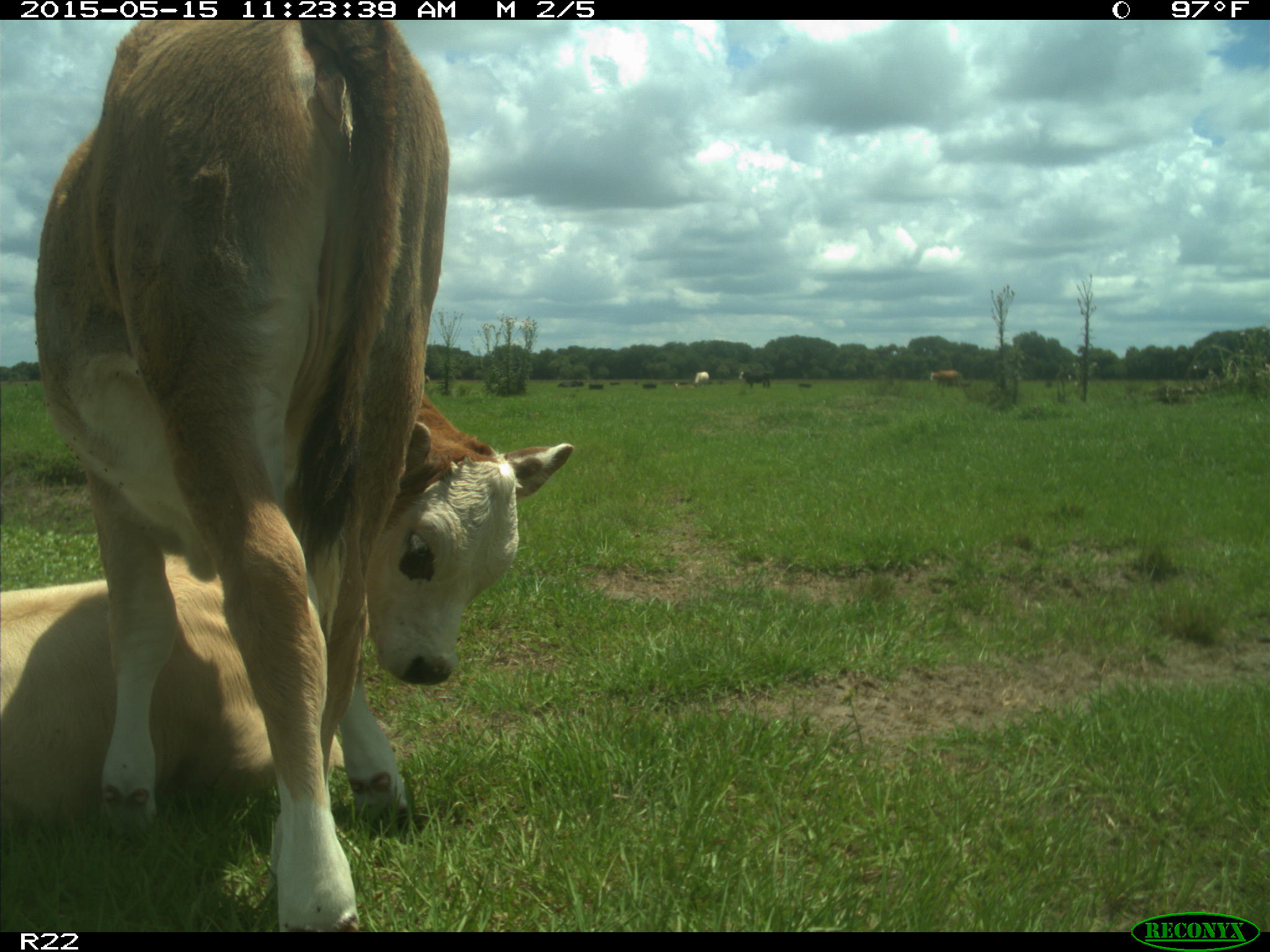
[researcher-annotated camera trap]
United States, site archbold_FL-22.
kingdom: Animalia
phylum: Chordata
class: Mammalia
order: Artiodactyla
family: Bovidae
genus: Bos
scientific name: Bos taurus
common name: domestic cow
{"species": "Bos taurus (domestic cow)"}